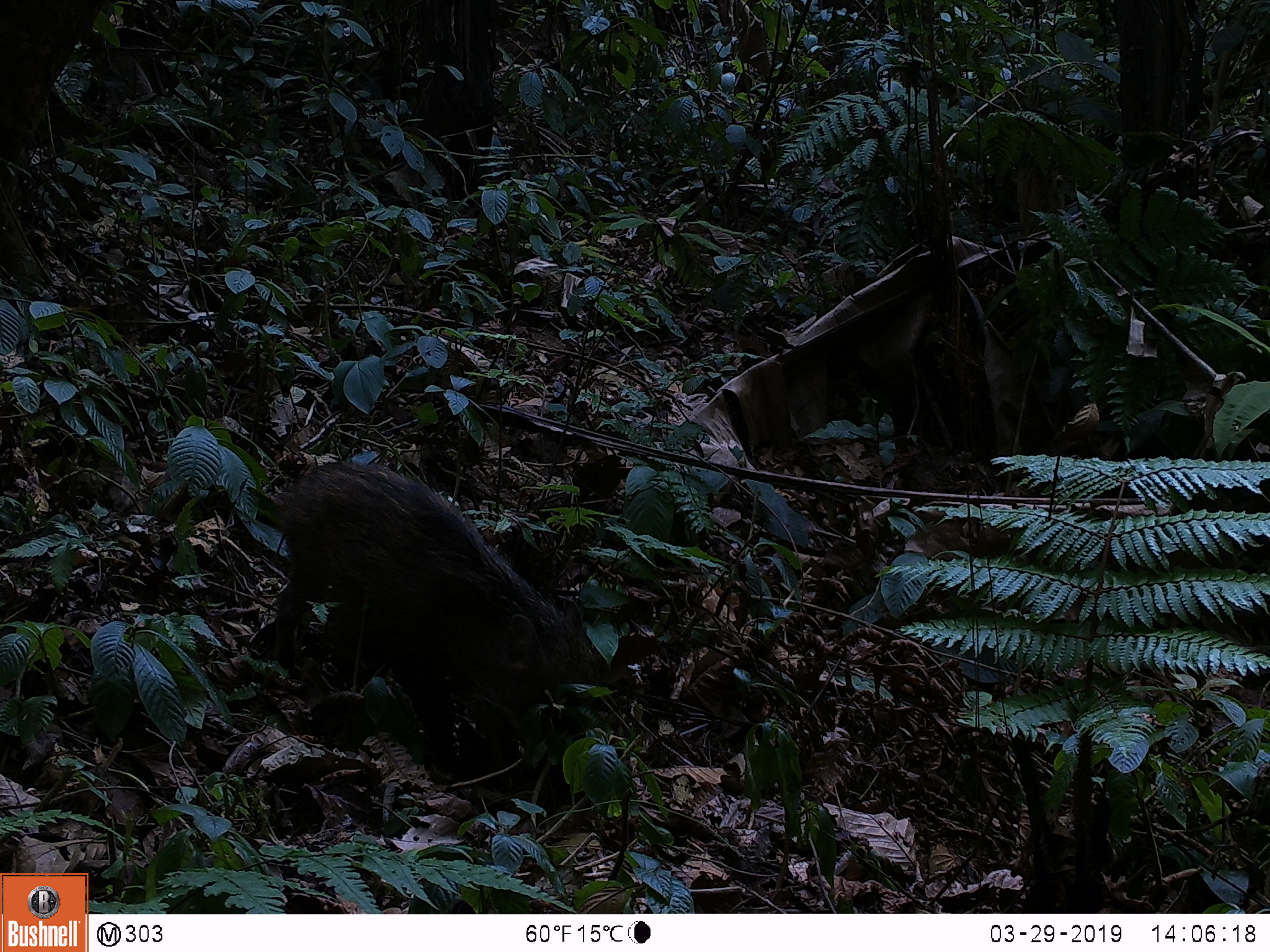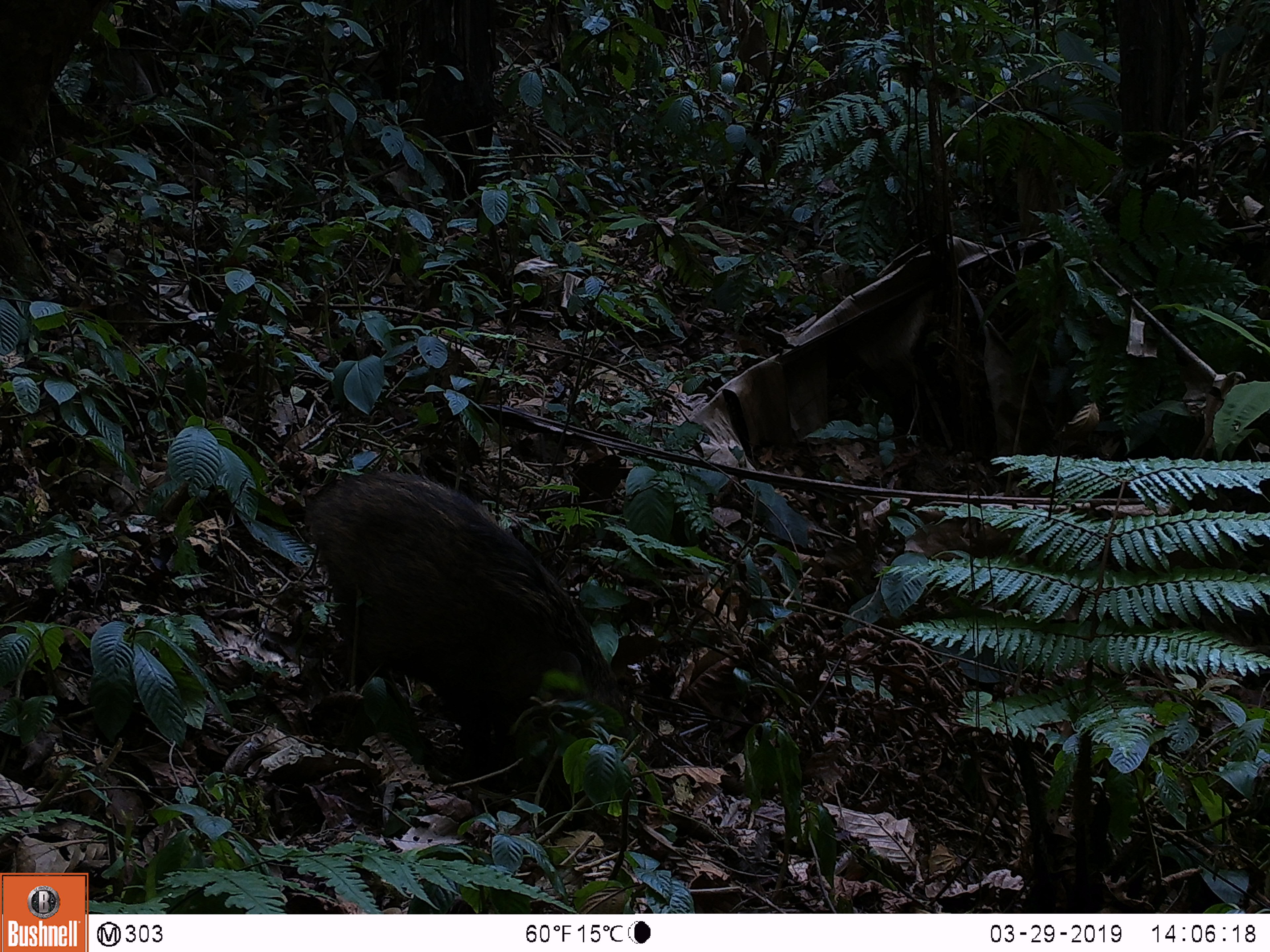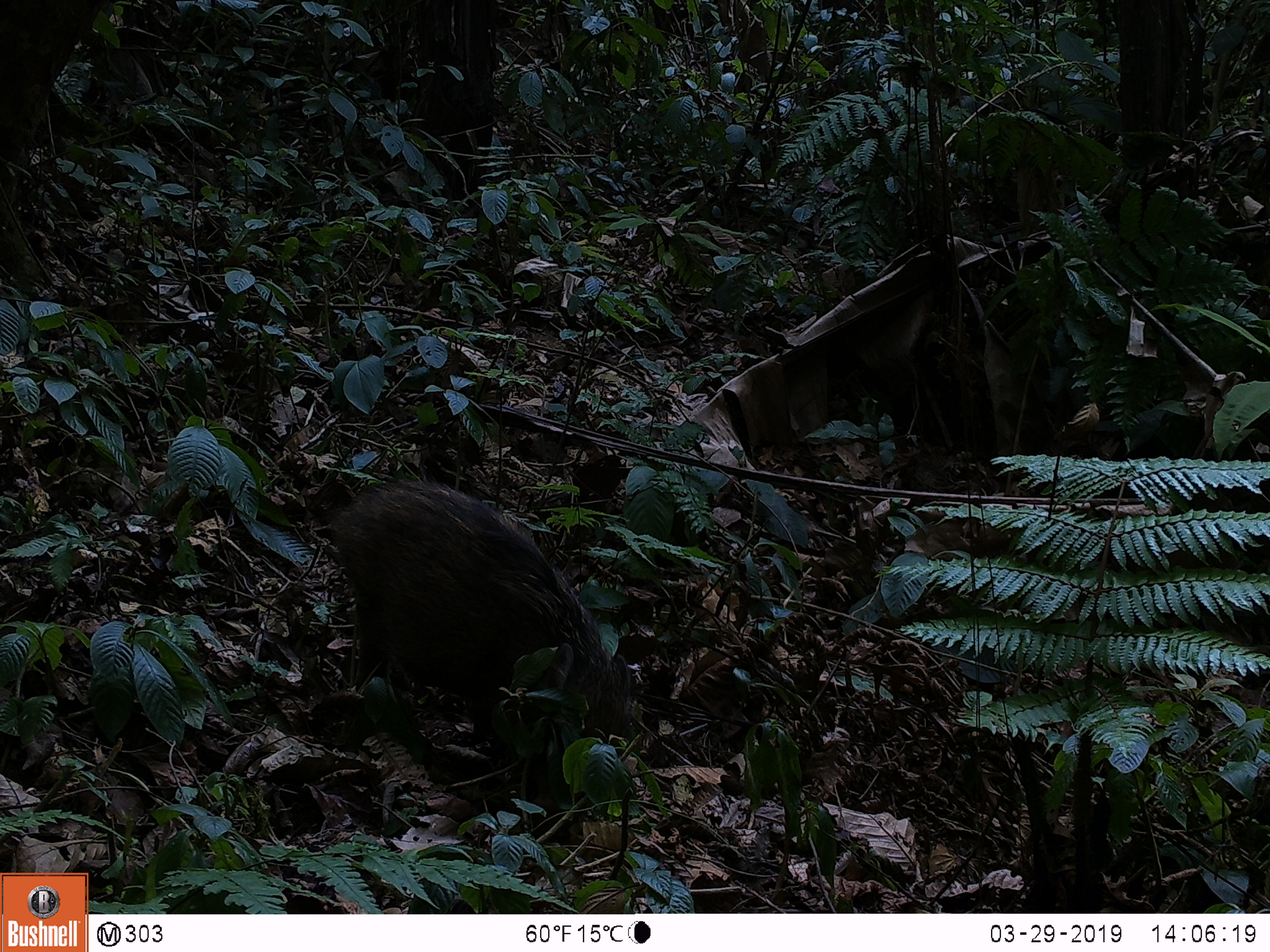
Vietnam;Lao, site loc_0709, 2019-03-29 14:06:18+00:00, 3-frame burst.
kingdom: Animalia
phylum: Chordata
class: Mammalia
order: Artiodactyla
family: Suidae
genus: Sus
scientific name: Sus scrofa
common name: eurasian wild pig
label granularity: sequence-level